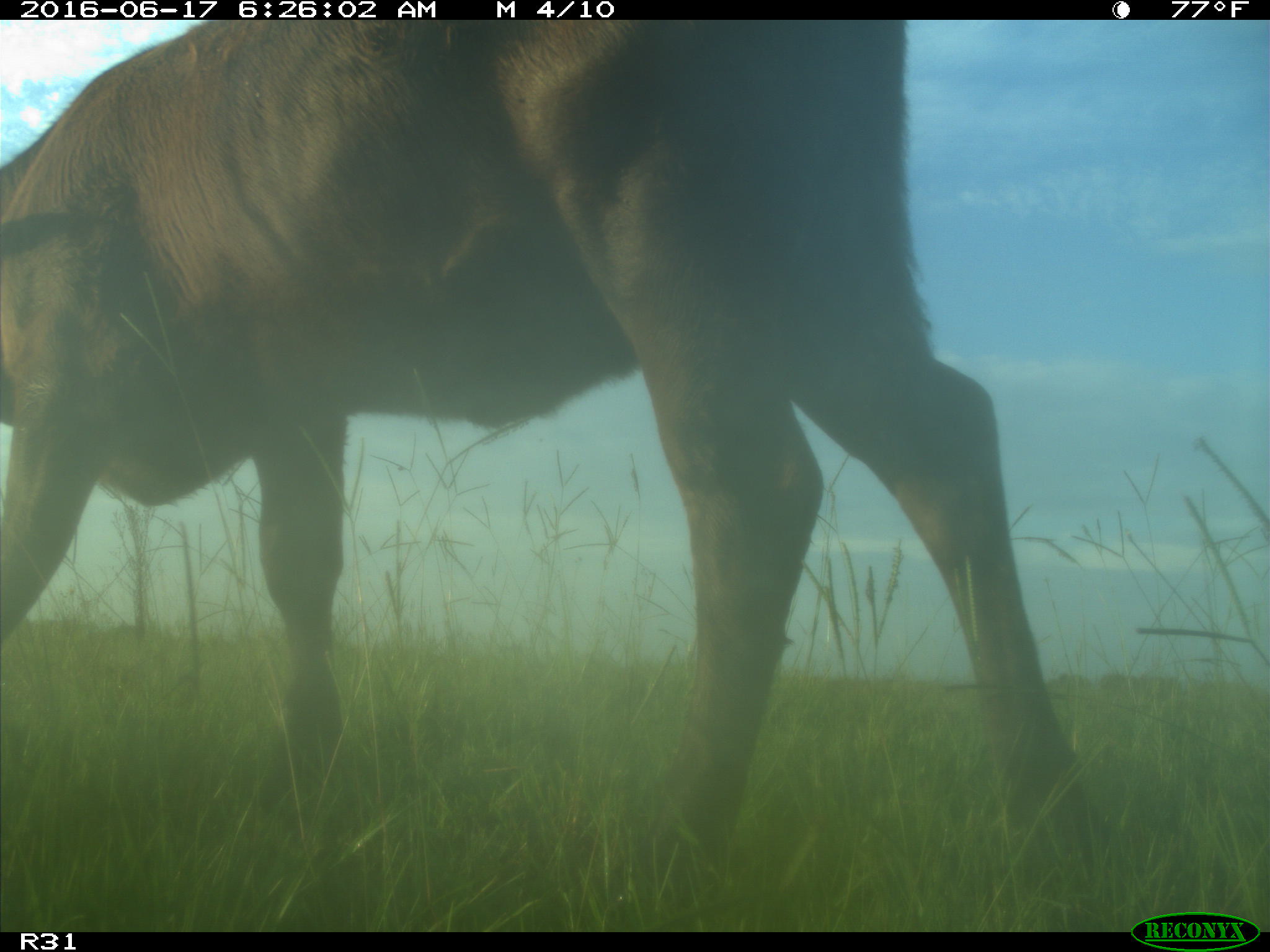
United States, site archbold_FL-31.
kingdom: Animalia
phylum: Chordata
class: Mammalia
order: Artiodactyla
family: Bovidae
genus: Bos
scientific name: Bos taurus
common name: domestic cow